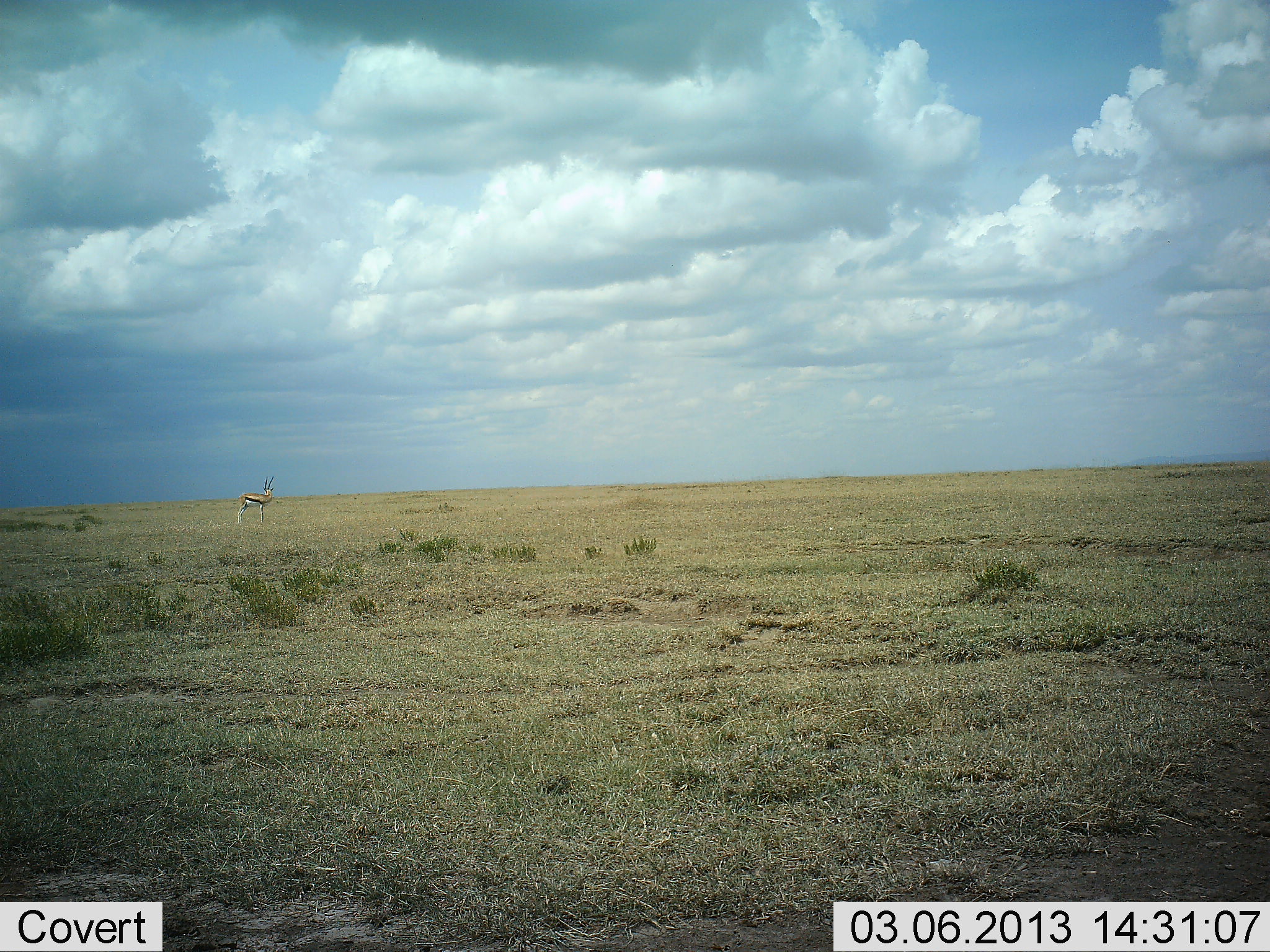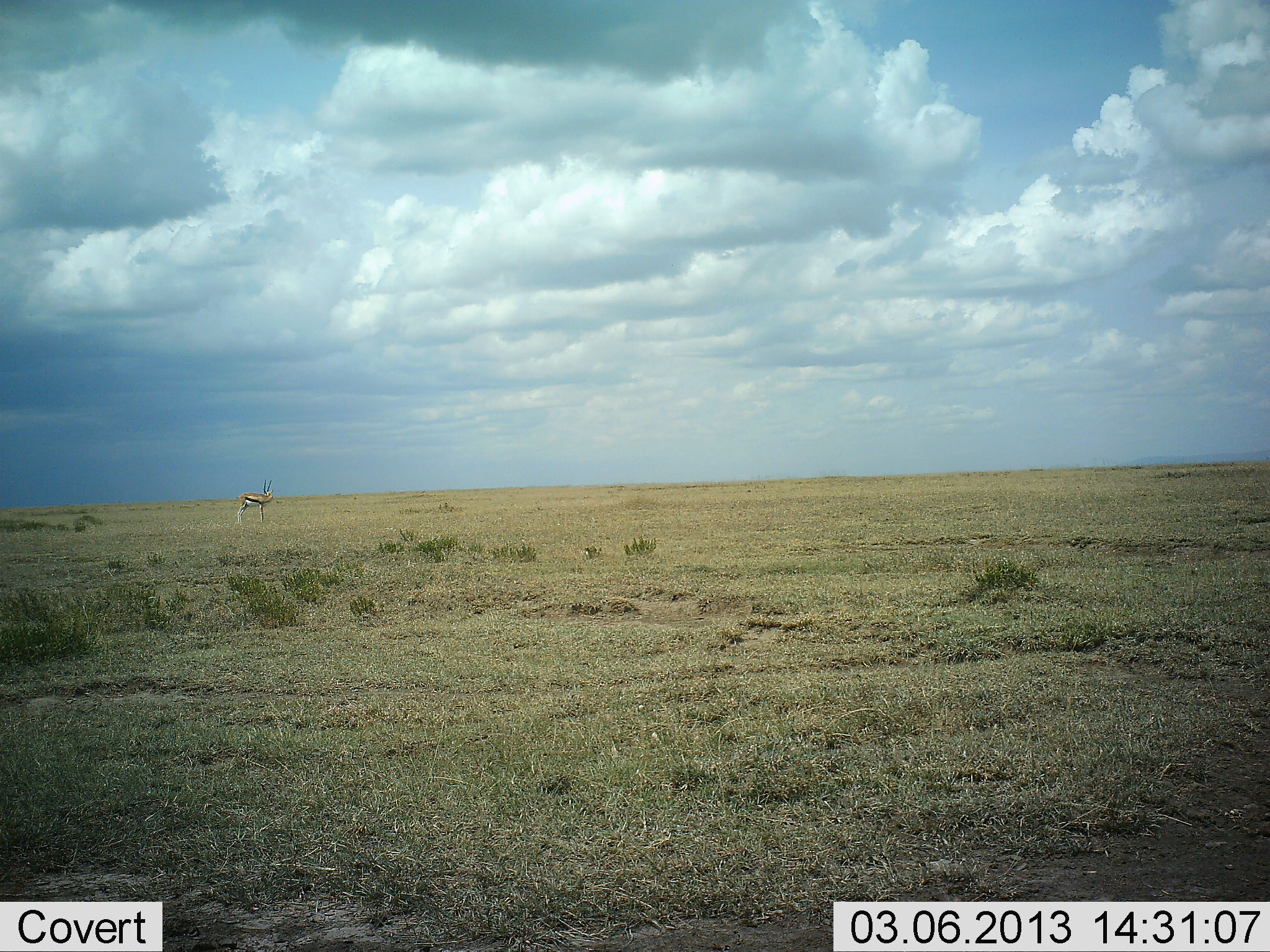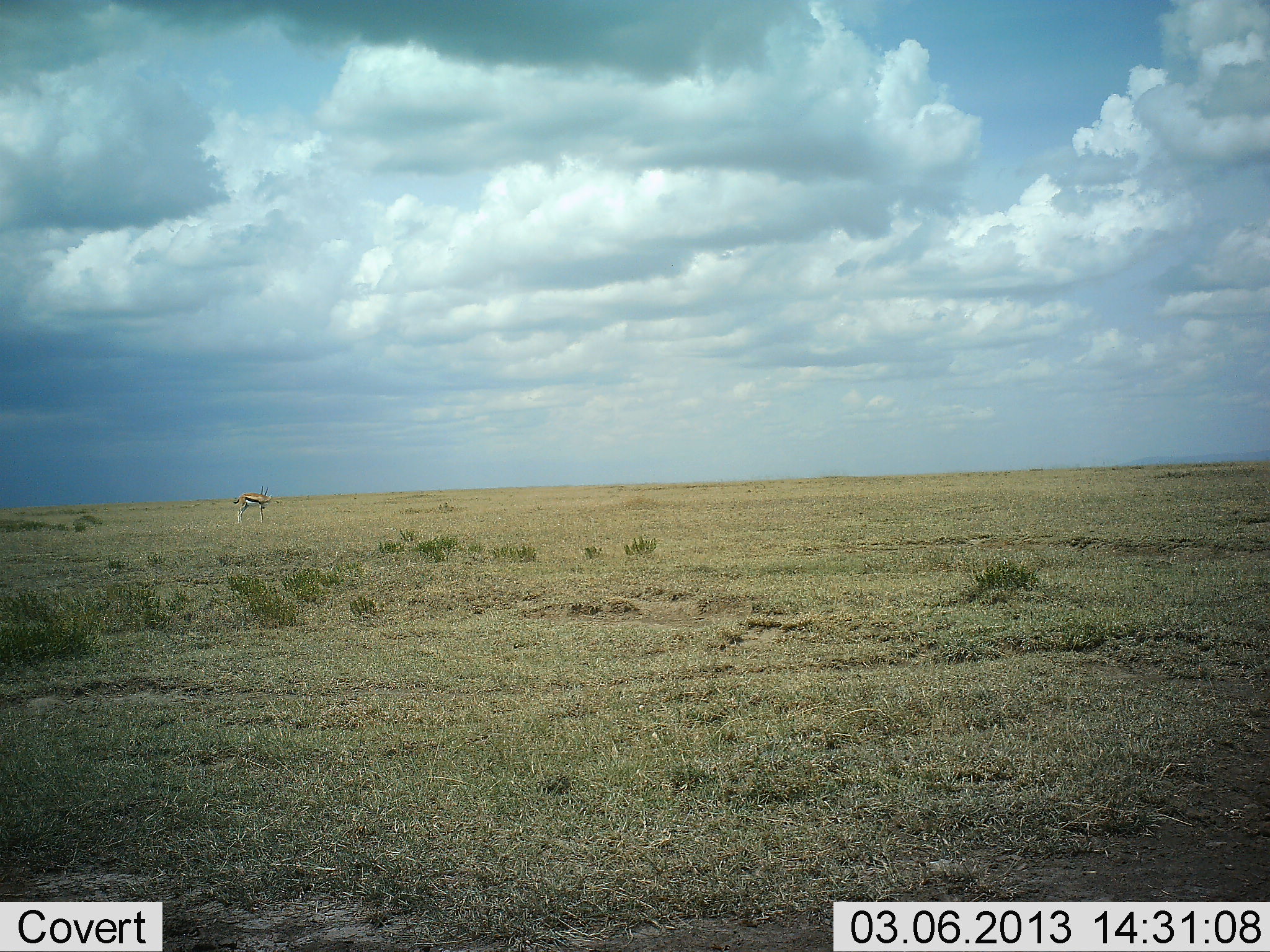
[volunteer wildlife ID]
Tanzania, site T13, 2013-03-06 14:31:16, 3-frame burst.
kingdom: Animalia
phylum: Chordata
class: Mammalia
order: Artiodactyla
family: Bovidae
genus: Eudorcas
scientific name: Eudorcas thomsonii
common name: thomson's gazelle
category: gazellethomsons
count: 1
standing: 100%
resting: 5%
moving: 0%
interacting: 0%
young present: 0%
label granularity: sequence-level